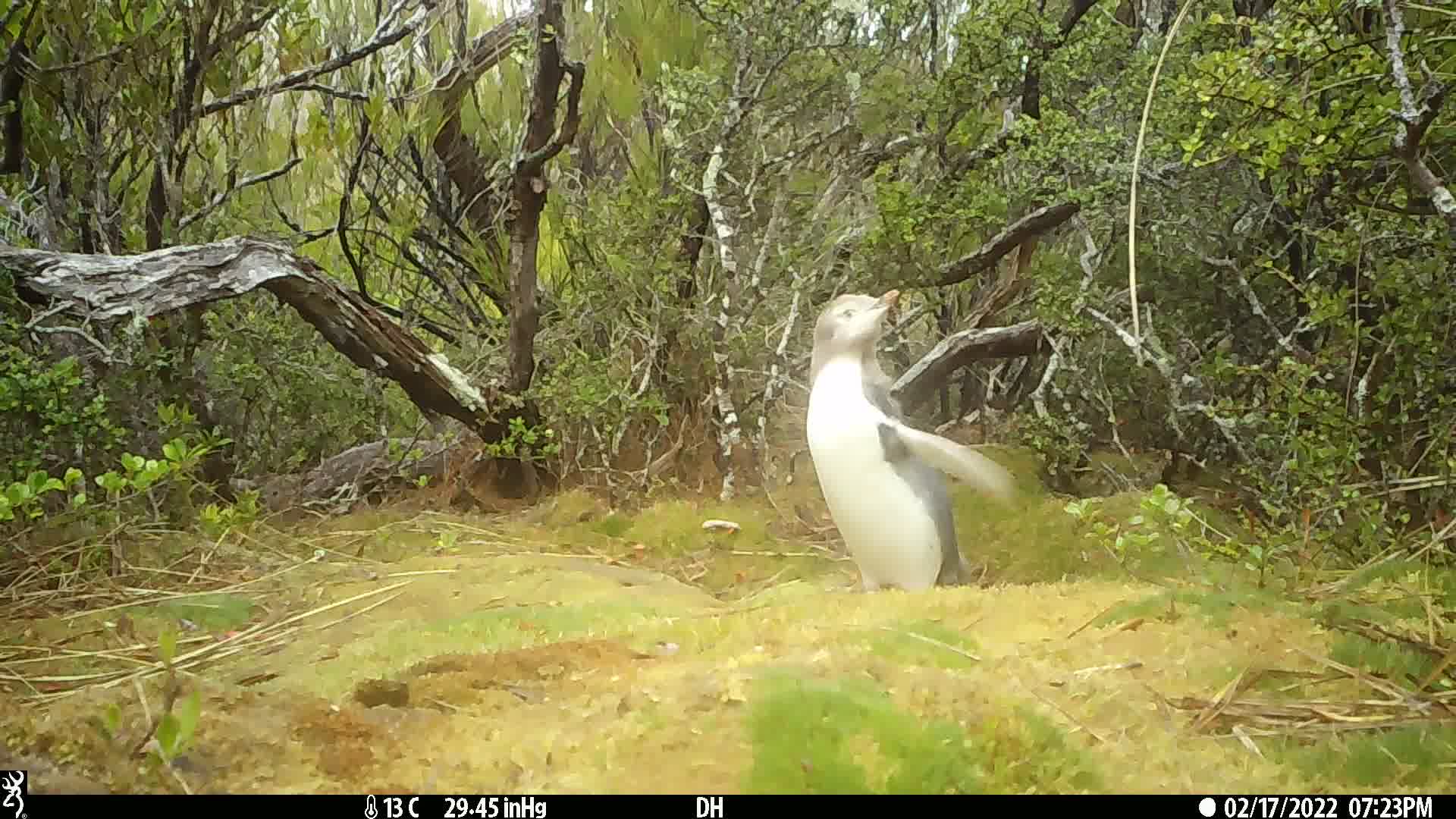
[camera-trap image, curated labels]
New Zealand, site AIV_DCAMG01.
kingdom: Animalia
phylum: Chordata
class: Aves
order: Sphenisciformes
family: Spheniscidae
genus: Megadyptes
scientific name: Megadyptes antipodes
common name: yellow-eyed penguin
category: yellow eyed penguin